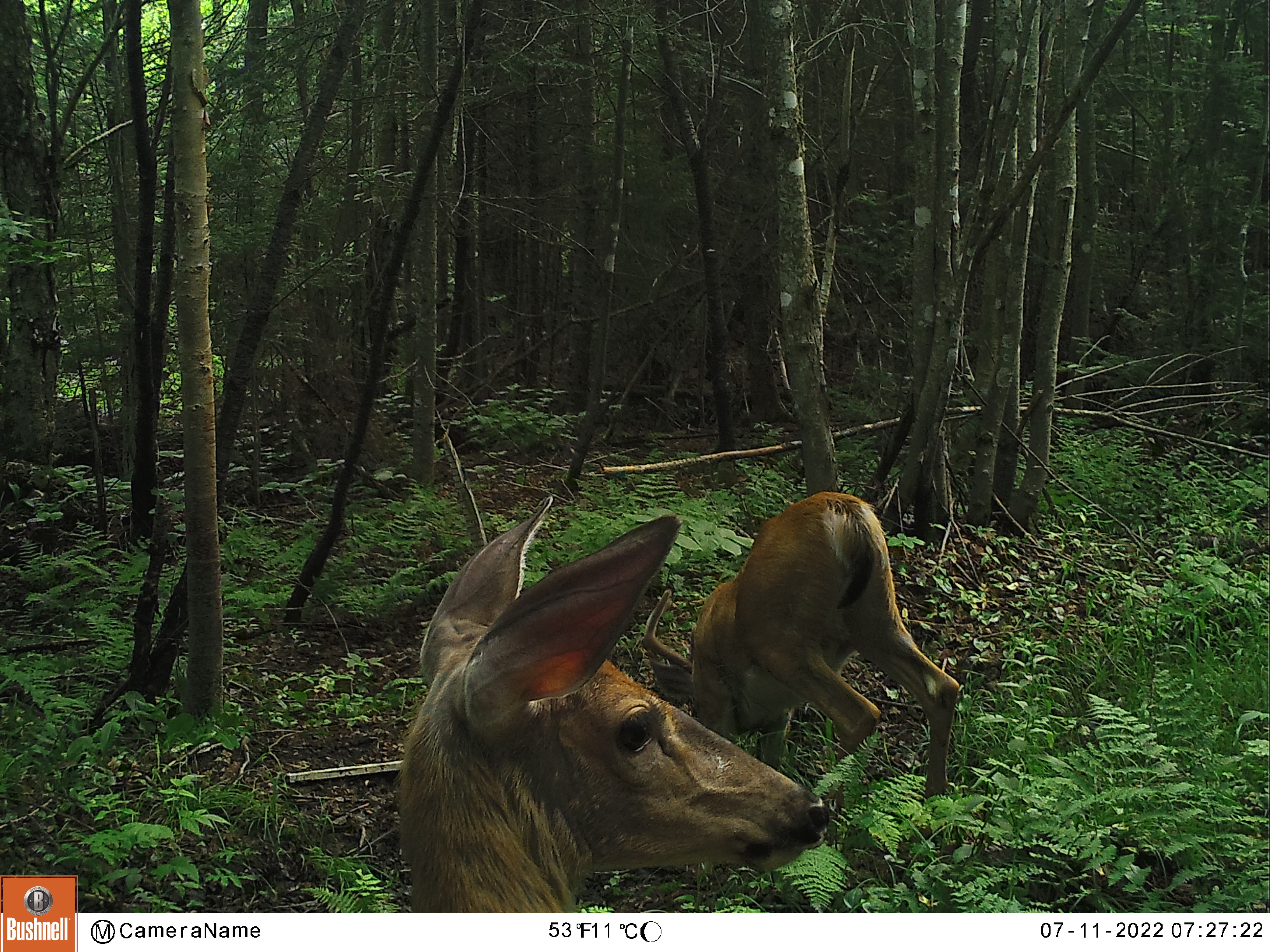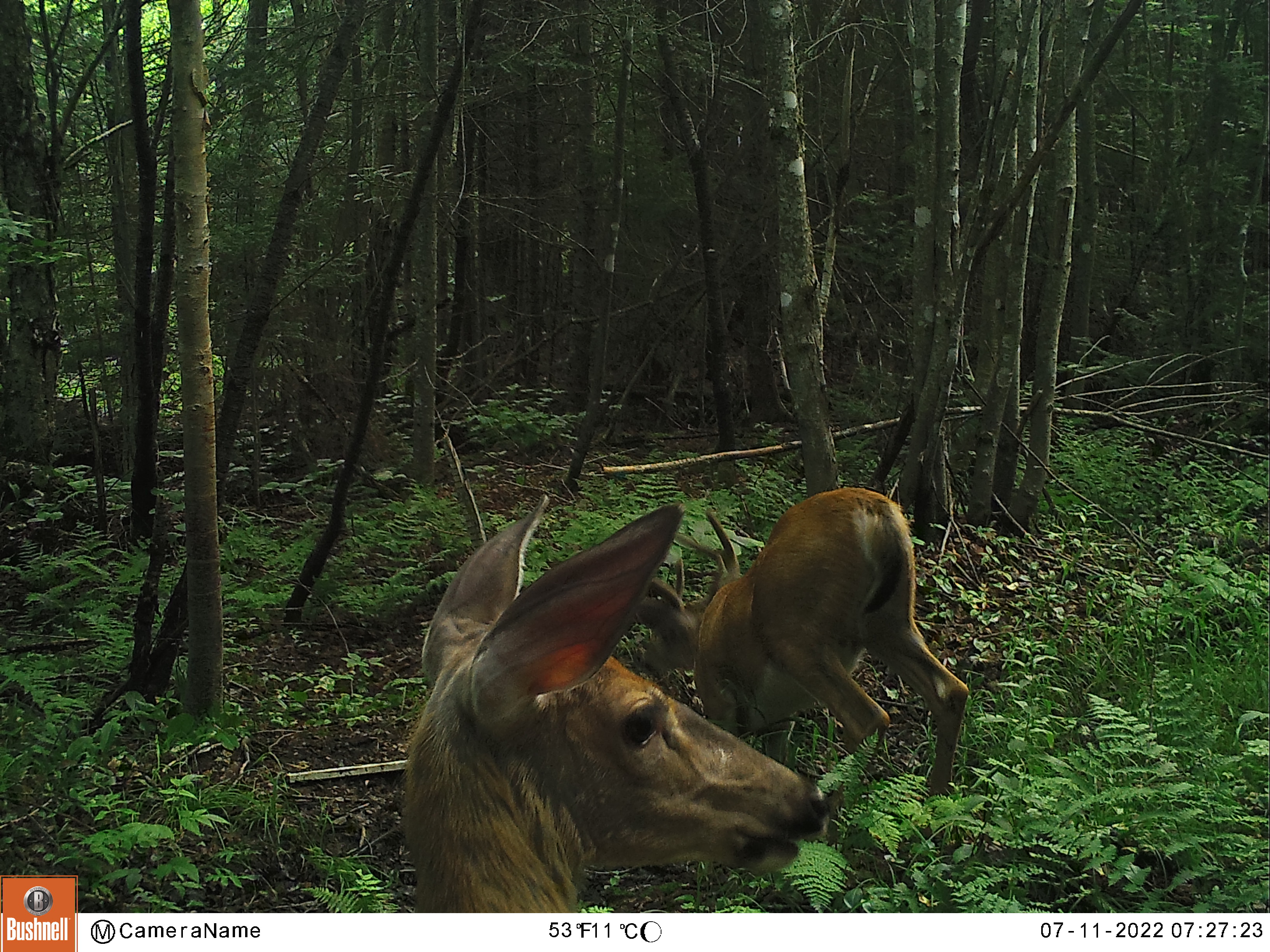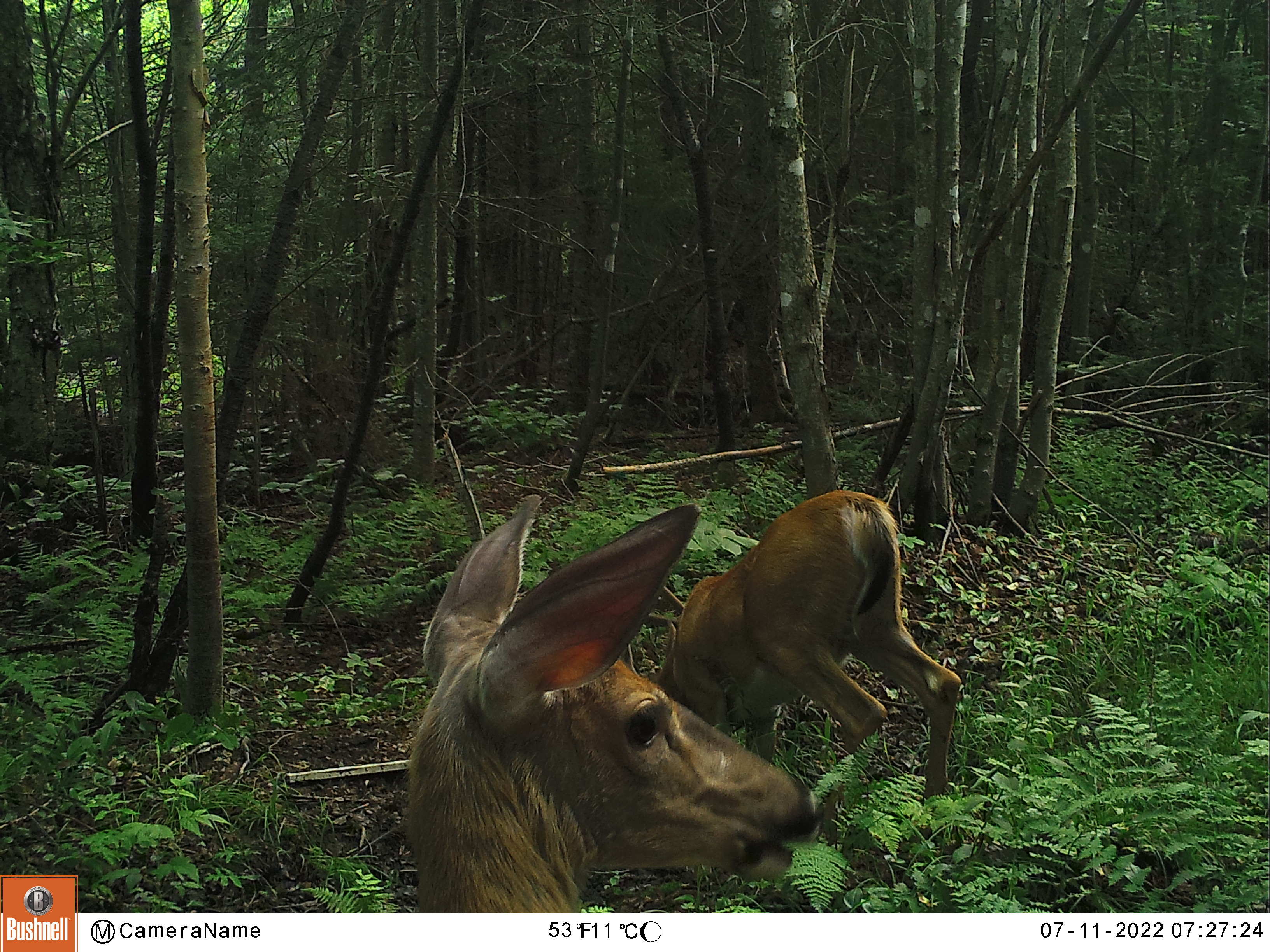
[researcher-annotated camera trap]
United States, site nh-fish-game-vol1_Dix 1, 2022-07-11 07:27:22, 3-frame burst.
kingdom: Animalia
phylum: Chordata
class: Mammalia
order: Artiodactyla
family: Cervidae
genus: Odocoileus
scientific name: Odocoileus virginianus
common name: white-tailed deer